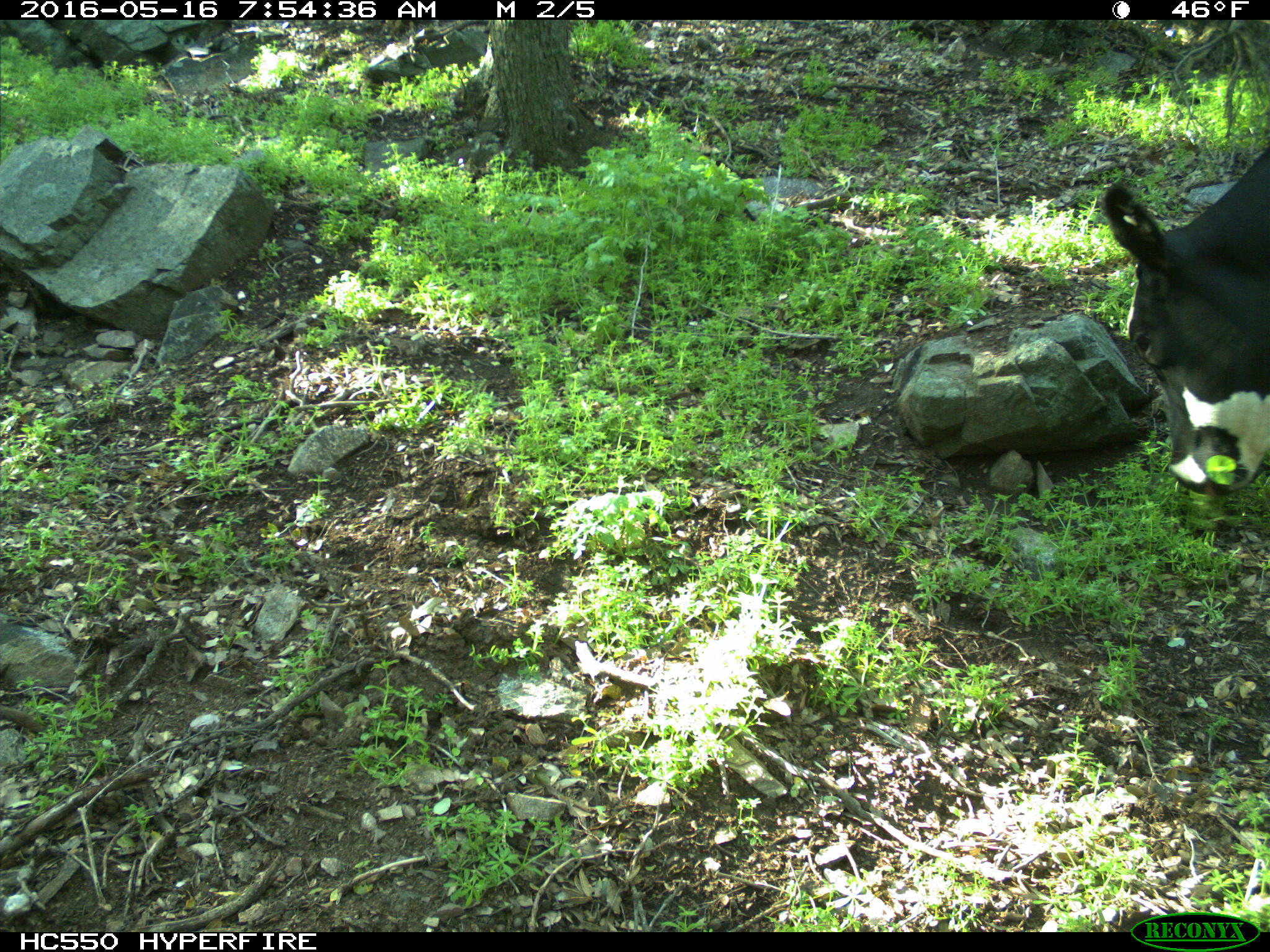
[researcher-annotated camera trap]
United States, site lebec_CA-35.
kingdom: Animalia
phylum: Chordata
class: Mammalia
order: Artiodactyla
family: Bovidae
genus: Bos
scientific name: Bos taurus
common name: domestic cow